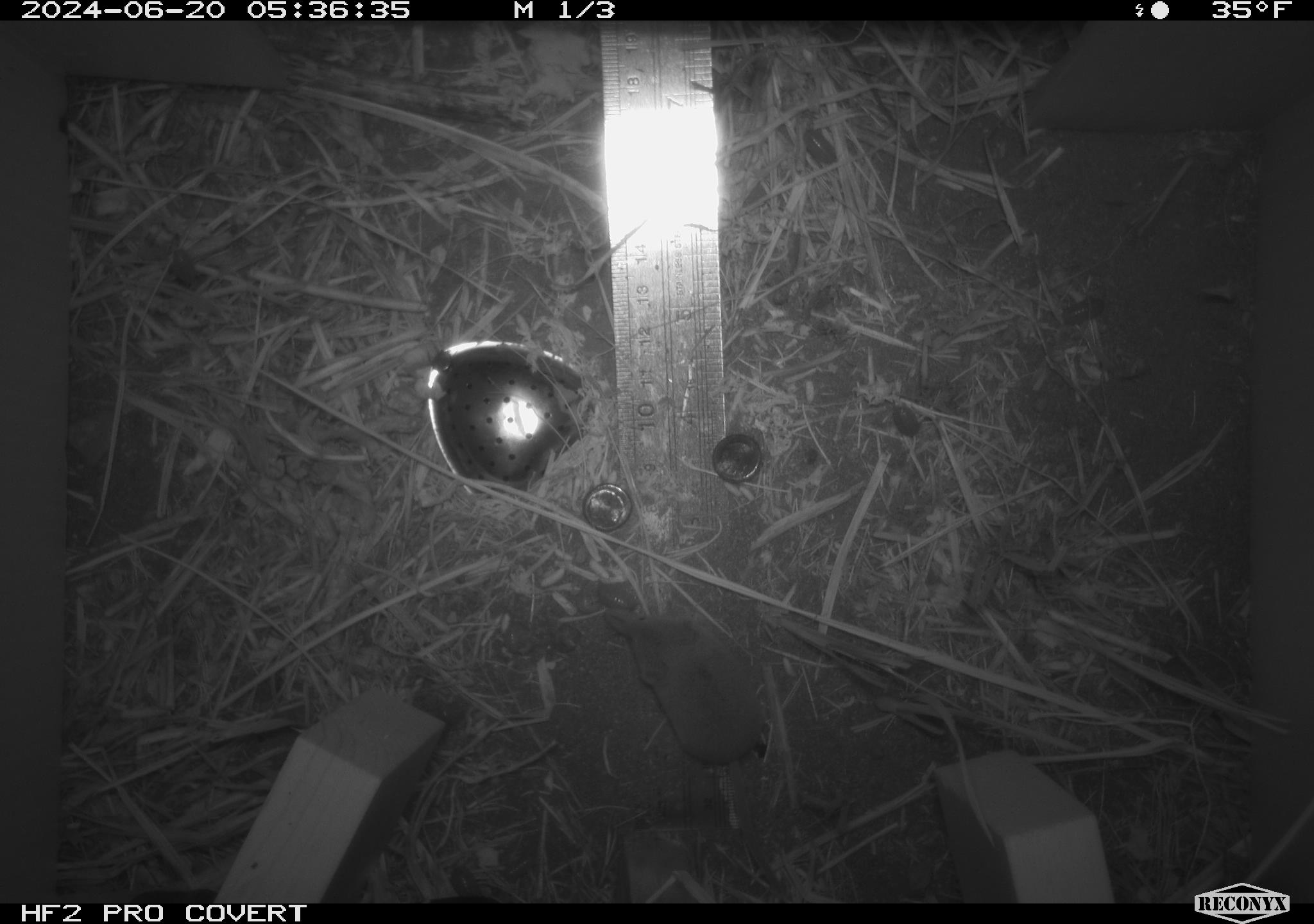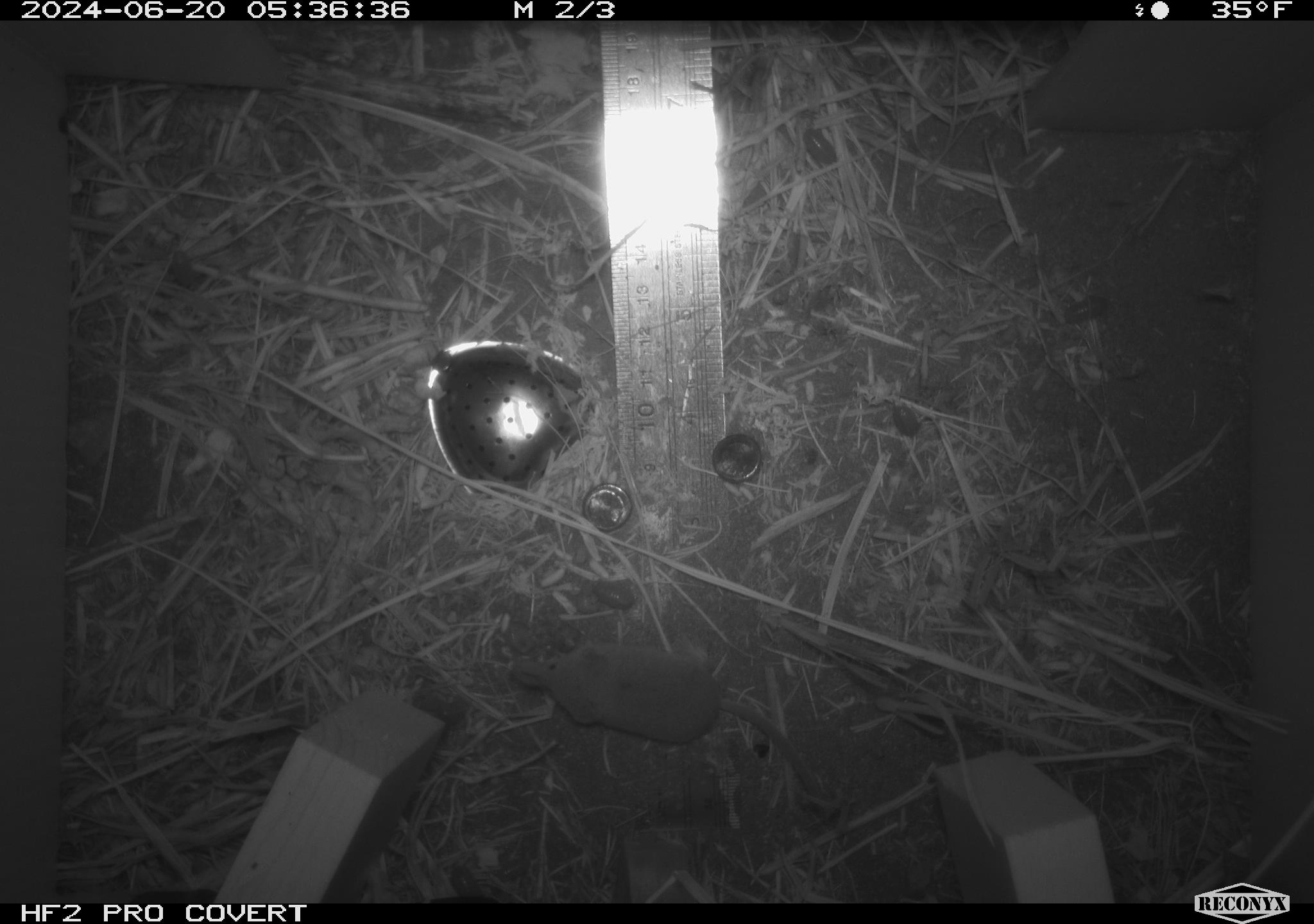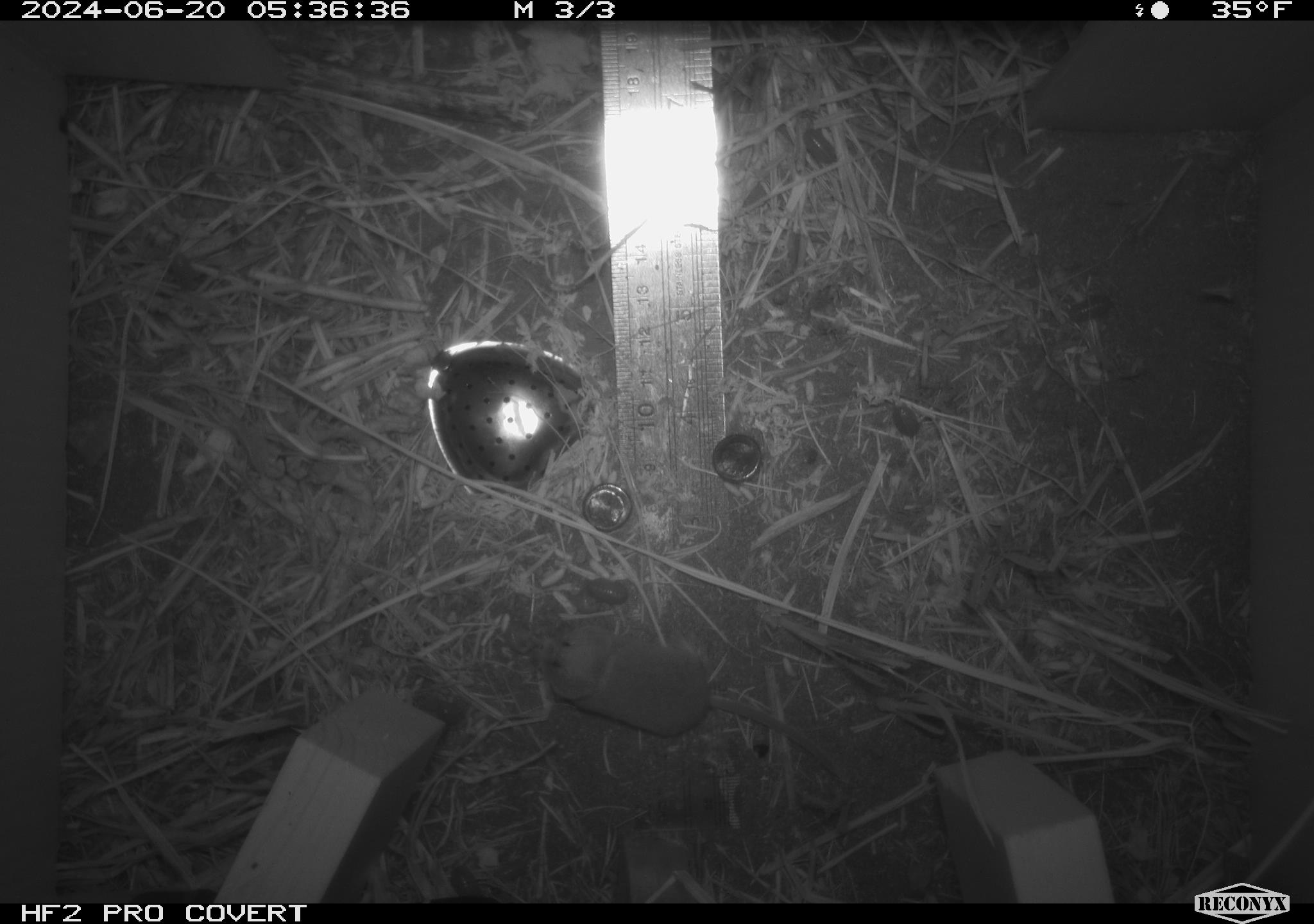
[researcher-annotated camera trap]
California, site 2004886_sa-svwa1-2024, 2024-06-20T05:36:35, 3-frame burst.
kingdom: Animalia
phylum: Chordata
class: Mammalia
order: Eulipotyphla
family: Soricidae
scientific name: Soricidae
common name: shrews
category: soricidae family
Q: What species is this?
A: Soricidae family (shrews) (Soricidae).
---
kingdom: Animalia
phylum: Arthropoda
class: Malacostraca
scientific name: Malacostraca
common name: amphipods, crabs, isopods, krill, lobsters and shrimps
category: malacostracan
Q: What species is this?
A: Malacostracan (amphipods, crabs, isopods, krill, lobsters and shrimps) (Malacostraca).